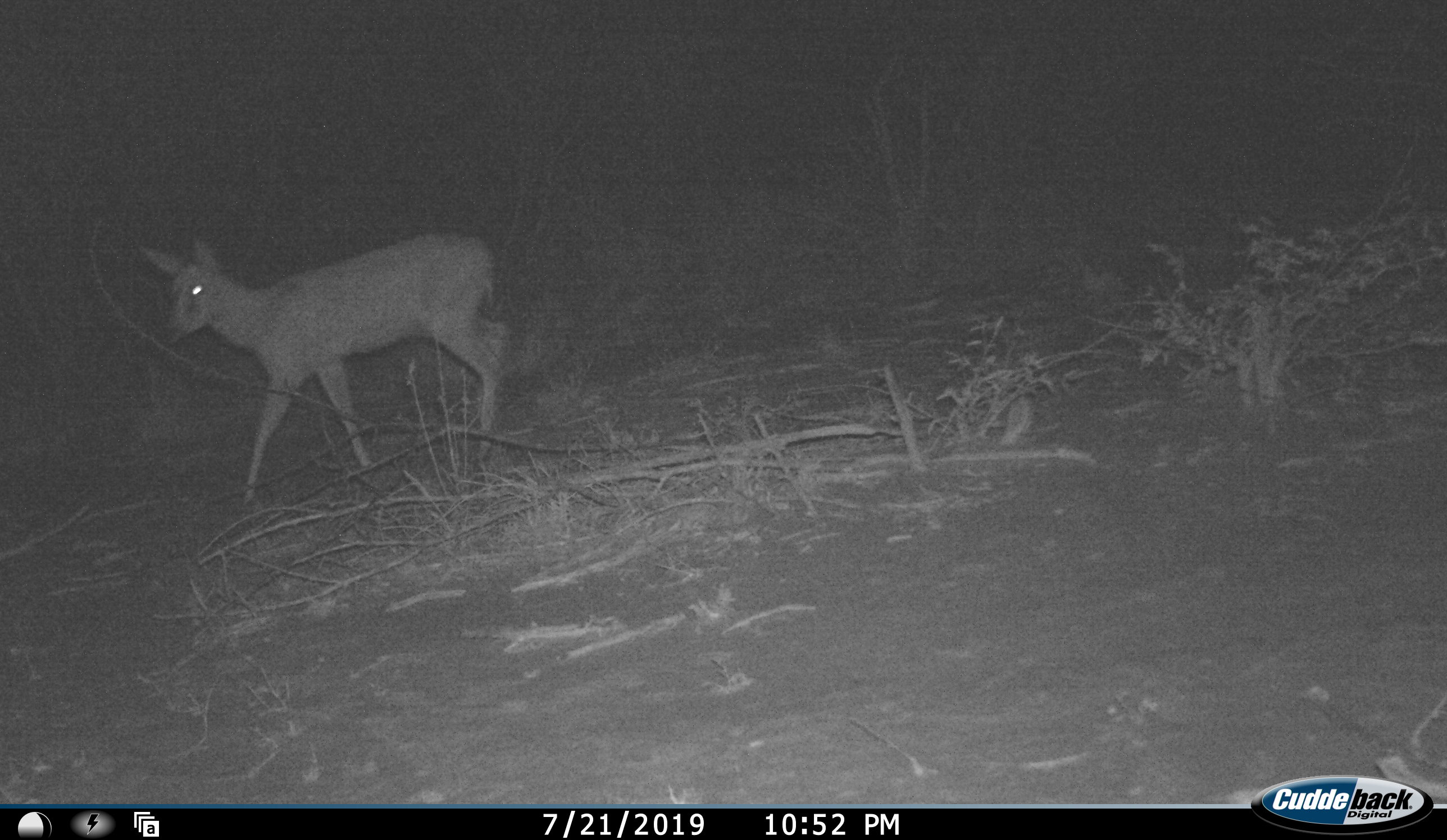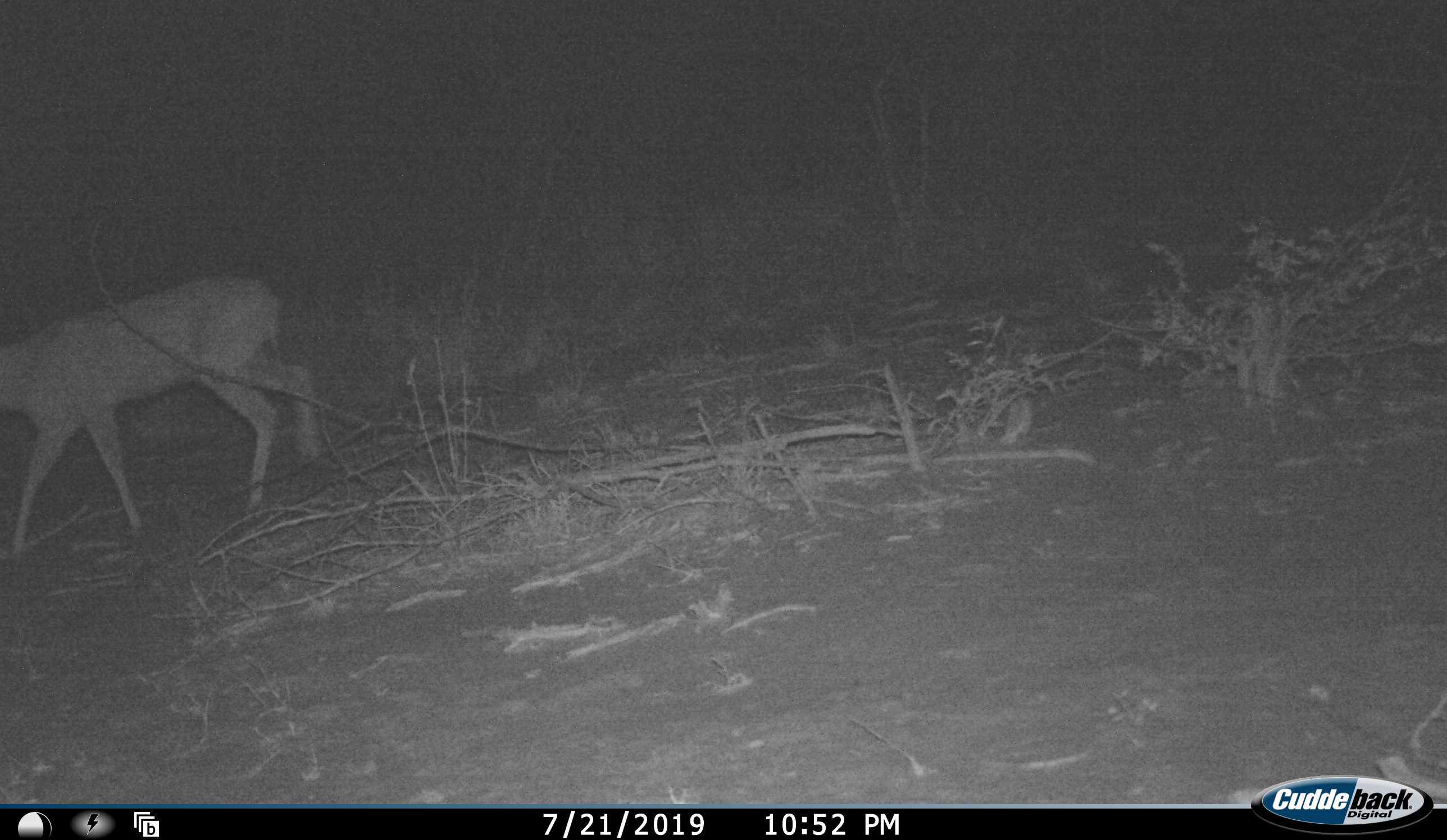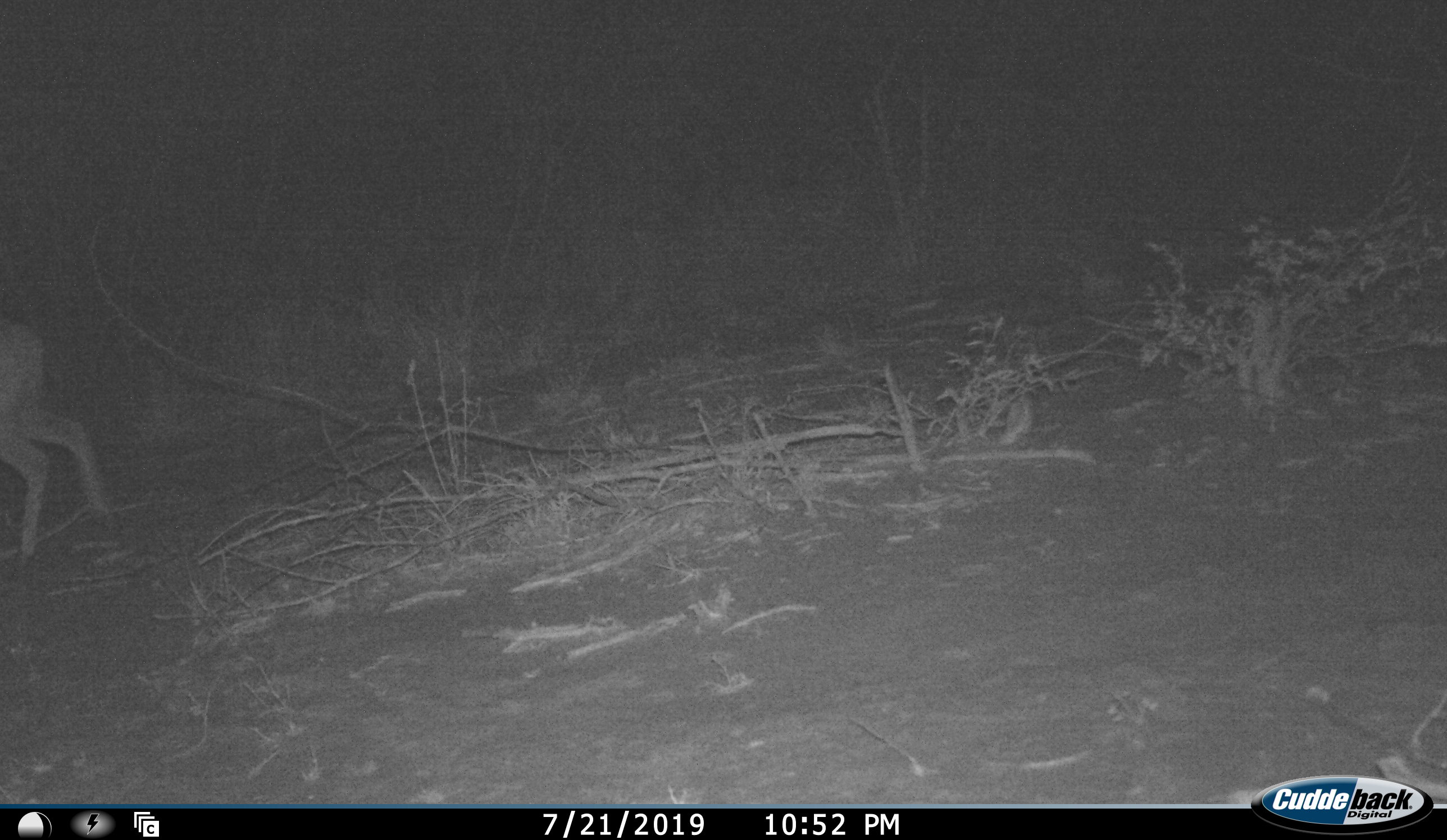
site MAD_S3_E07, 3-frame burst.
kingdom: Animalia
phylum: Chordata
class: Mammalia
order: Artiodactyla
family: Bovidae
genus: Sylvicapra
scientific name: Sylvicapra grimmia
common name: common duiker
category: duikercommongrey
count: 1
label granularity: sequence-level